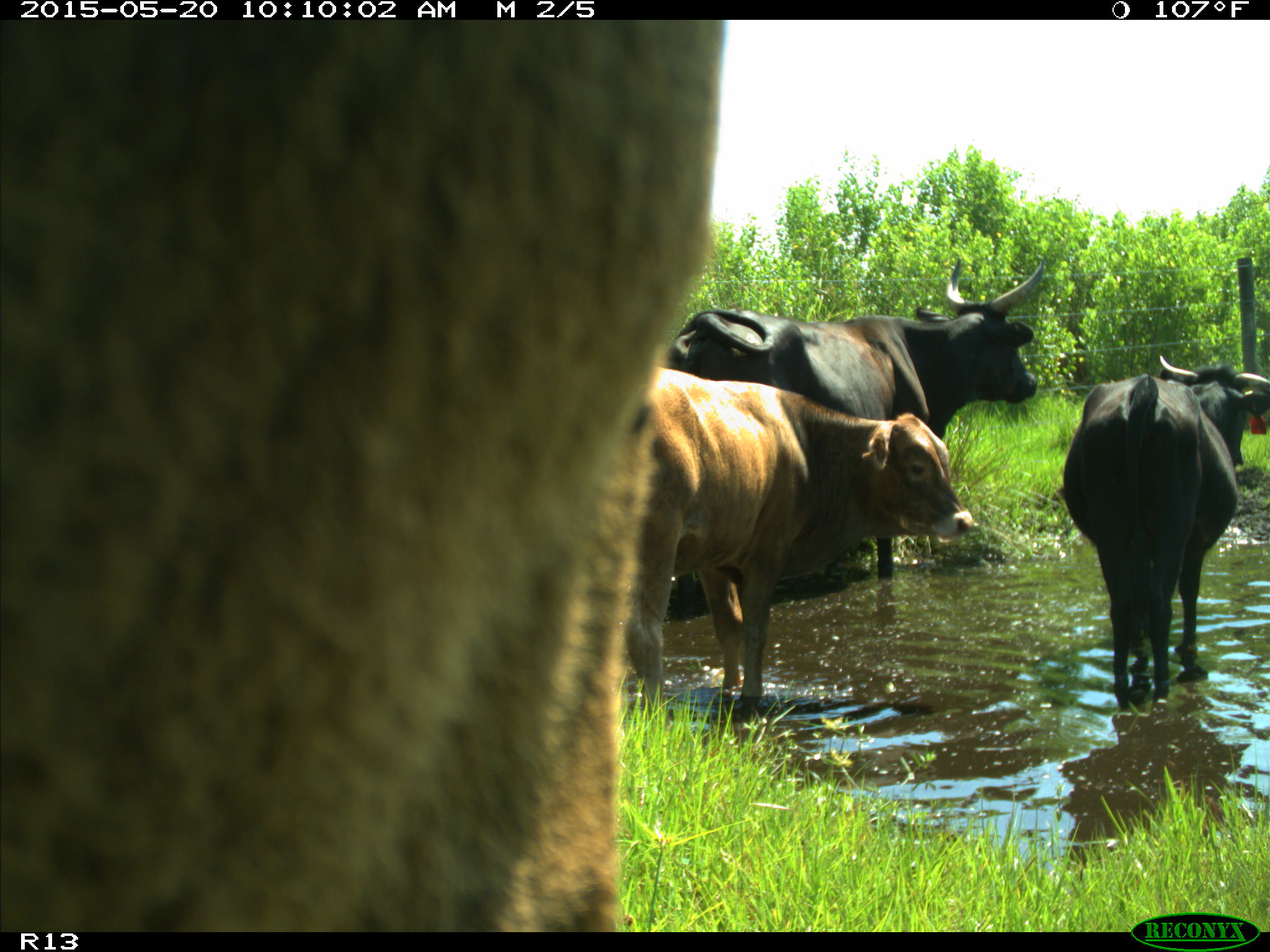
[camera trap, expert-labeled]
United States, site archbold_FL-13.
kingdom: Animalia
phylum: Chordata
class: Mammalia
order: Artiodactyla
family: Bovidae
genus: Bos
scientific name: Bos taurus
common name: domestic cow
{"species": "Bos taurus (domestic cow)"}